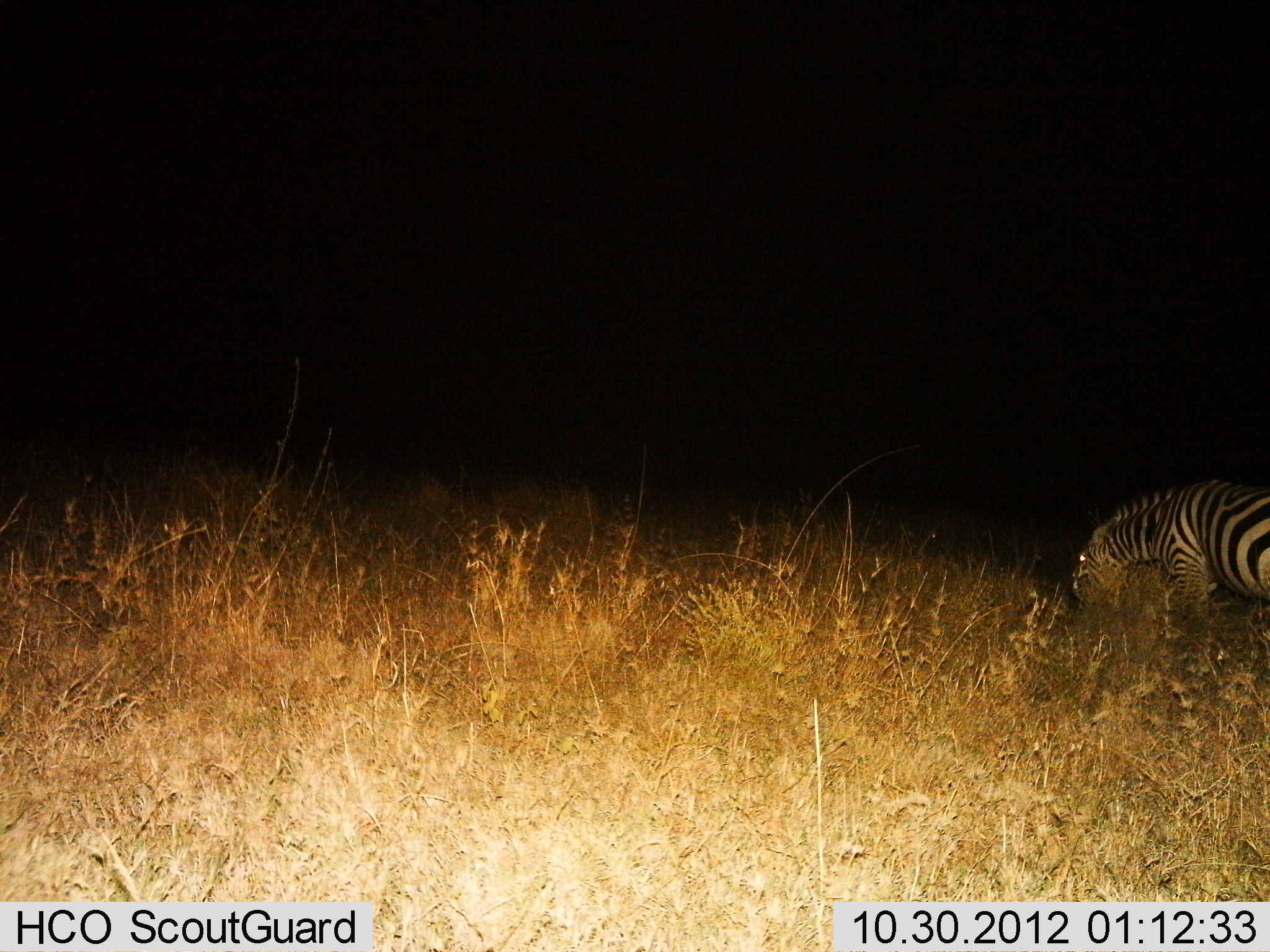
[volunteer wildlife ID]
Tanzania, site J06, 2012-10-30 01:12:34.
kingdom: Animalia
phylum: Chordata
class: Mammalia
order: Perissodactyla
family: Equidae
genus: Equus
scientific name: Equus quagga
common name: plains zebra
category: zebra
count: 1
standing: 50%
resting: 0%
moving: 0%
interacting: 0%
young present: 0%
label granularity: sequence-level